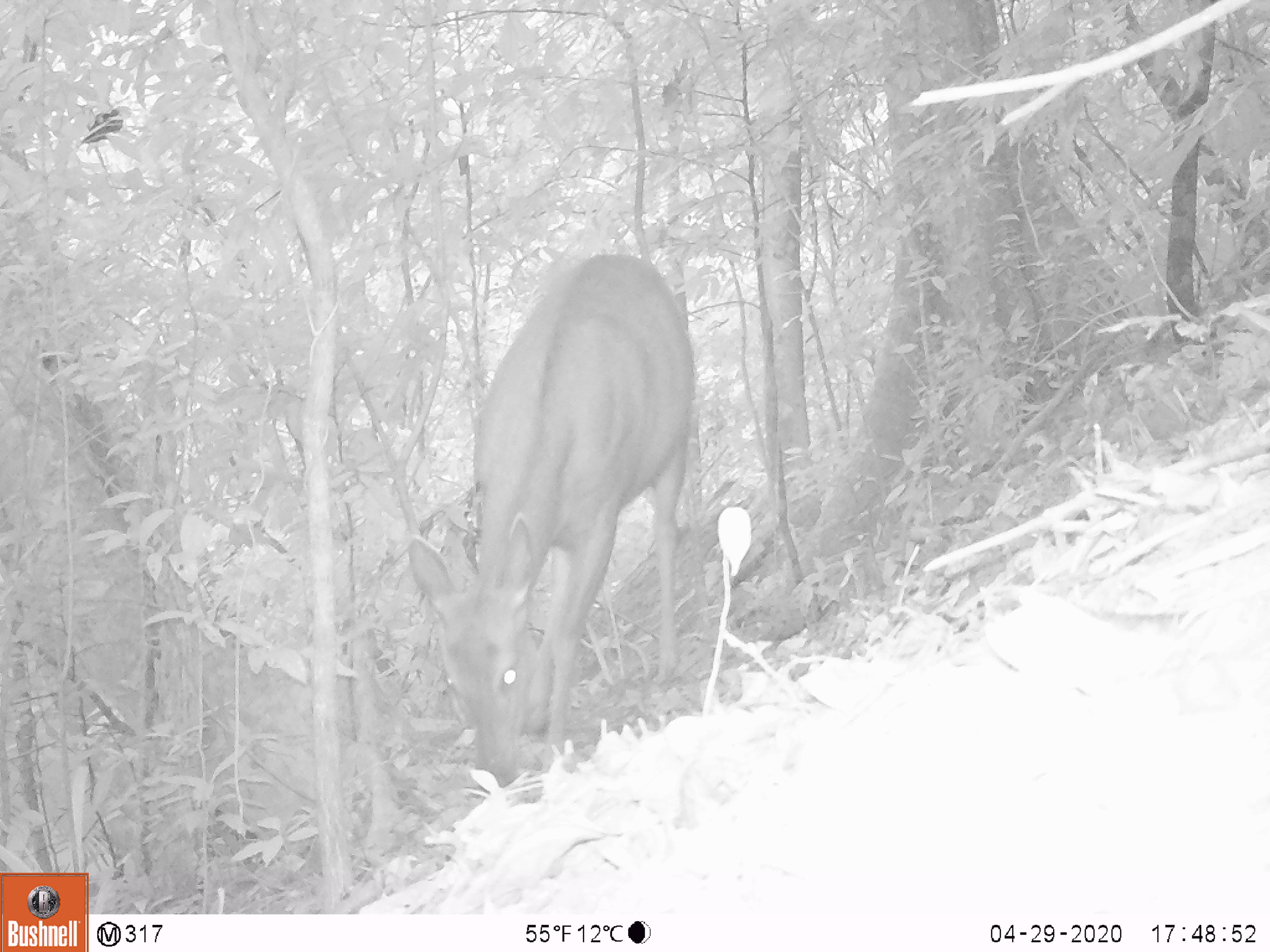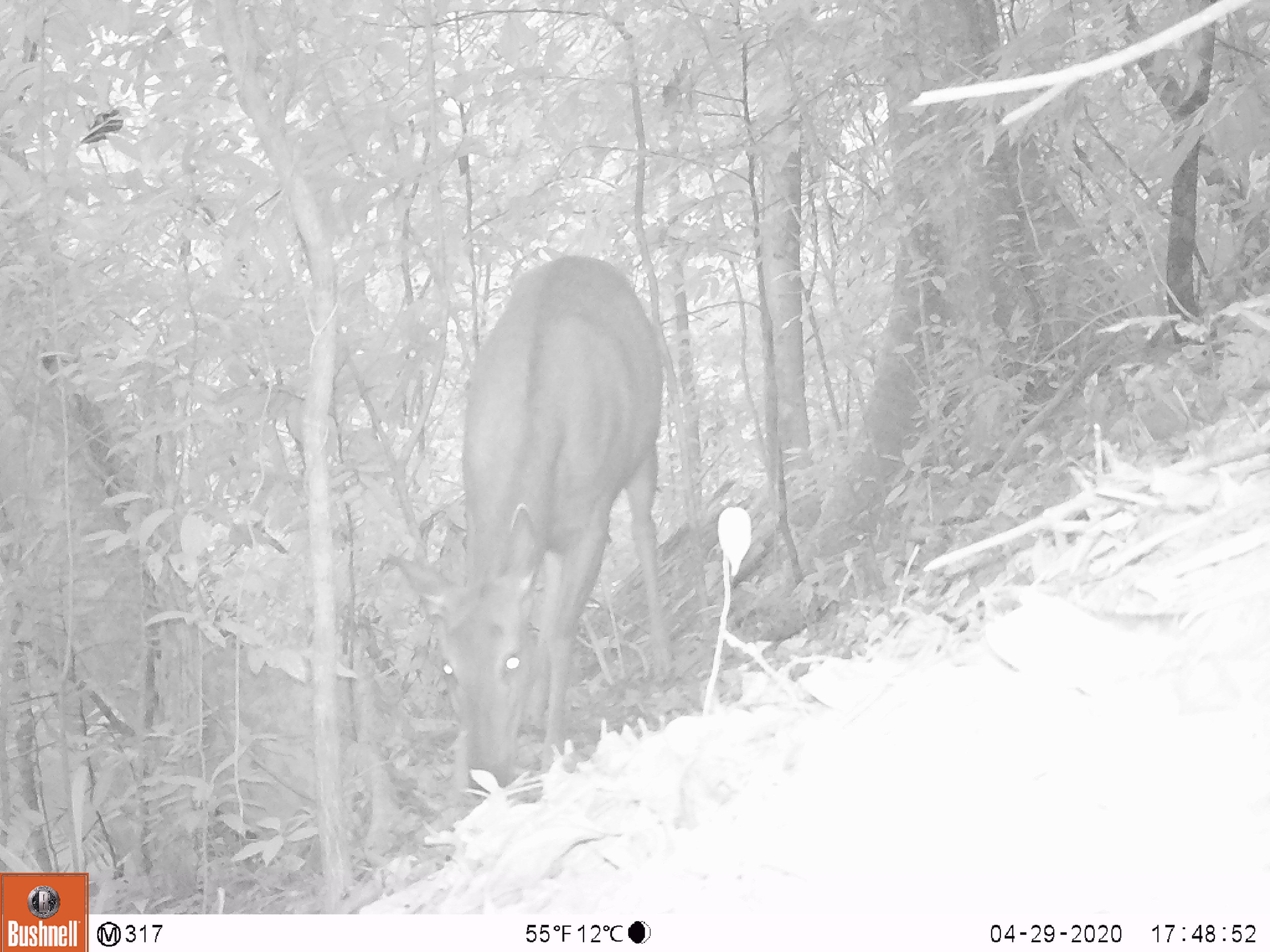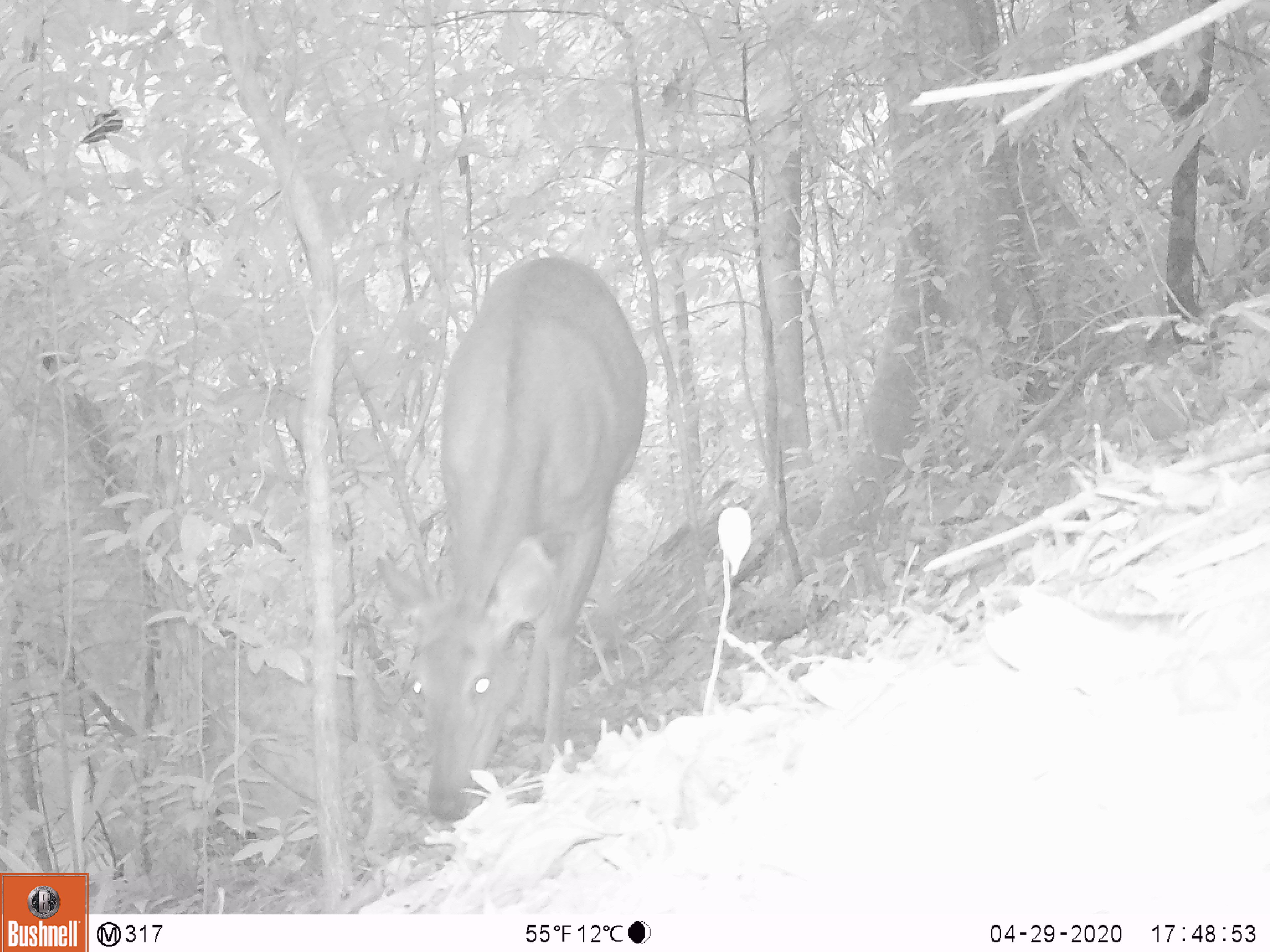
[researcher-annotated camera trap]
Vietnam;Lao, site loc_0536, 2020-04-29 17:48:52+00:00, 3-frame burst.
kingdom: Animalia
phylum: Chordata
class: Mammalia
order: Artiodactyla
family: Cervidae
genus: Rusa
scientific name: Rusa unicolor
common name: sambar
Sambar (Rusa unicolor). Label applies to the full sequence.